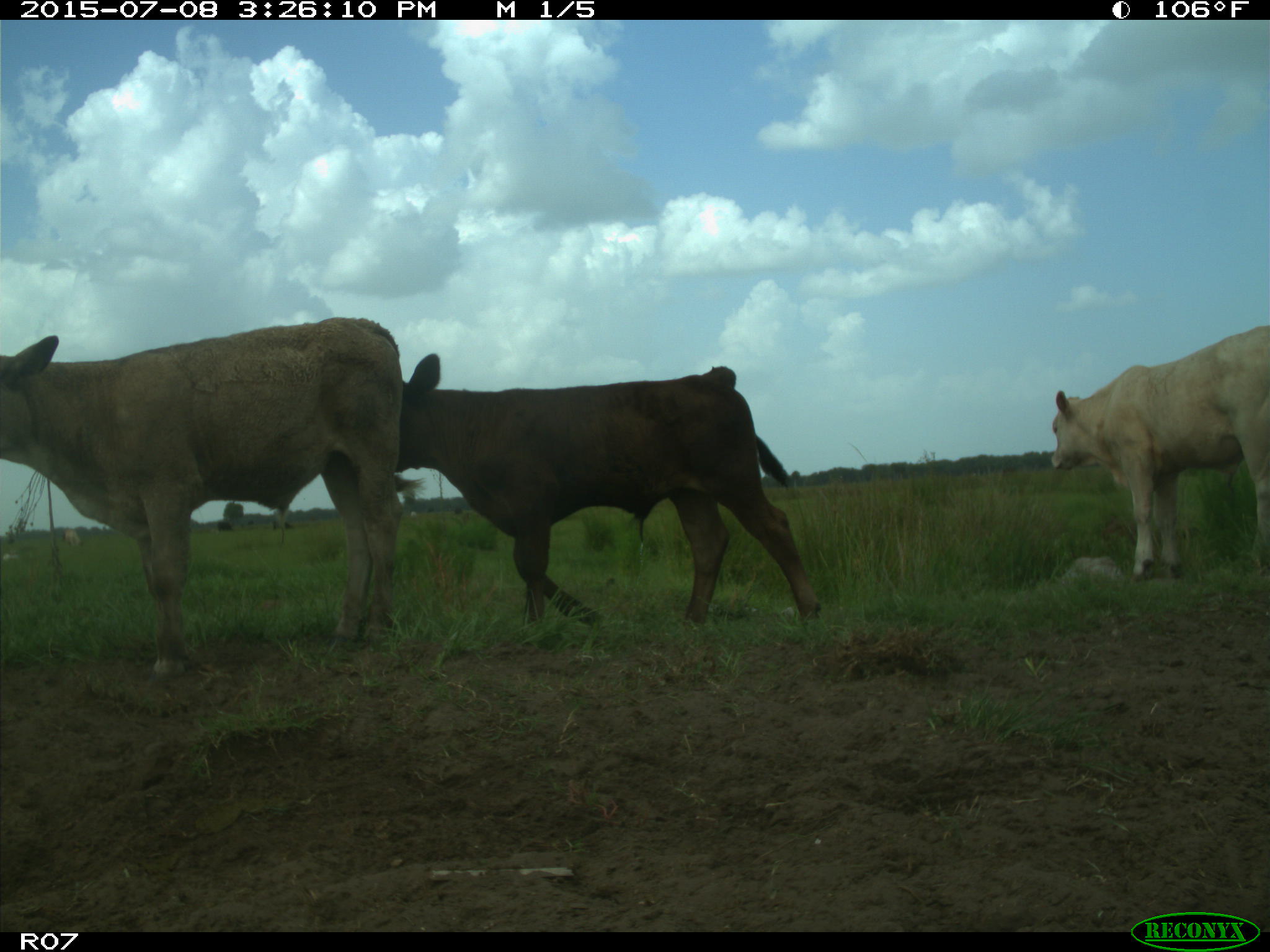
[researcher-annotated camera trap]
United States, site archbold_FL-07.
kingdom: Animalia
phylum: Chordata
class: Mammalia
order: Artiodactyla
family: Bovidae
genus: Bos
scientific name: Bos taurus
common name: domestic cow